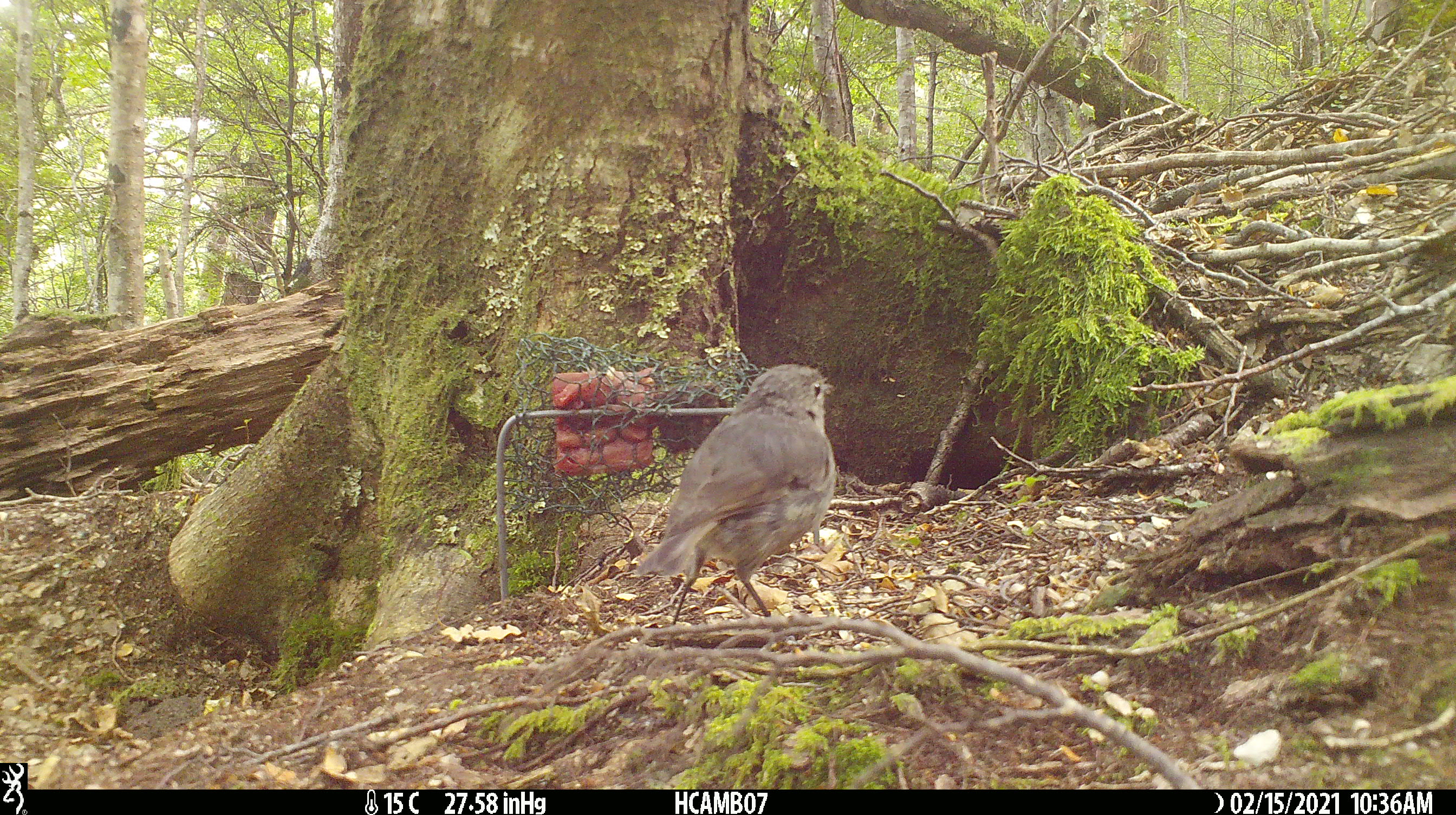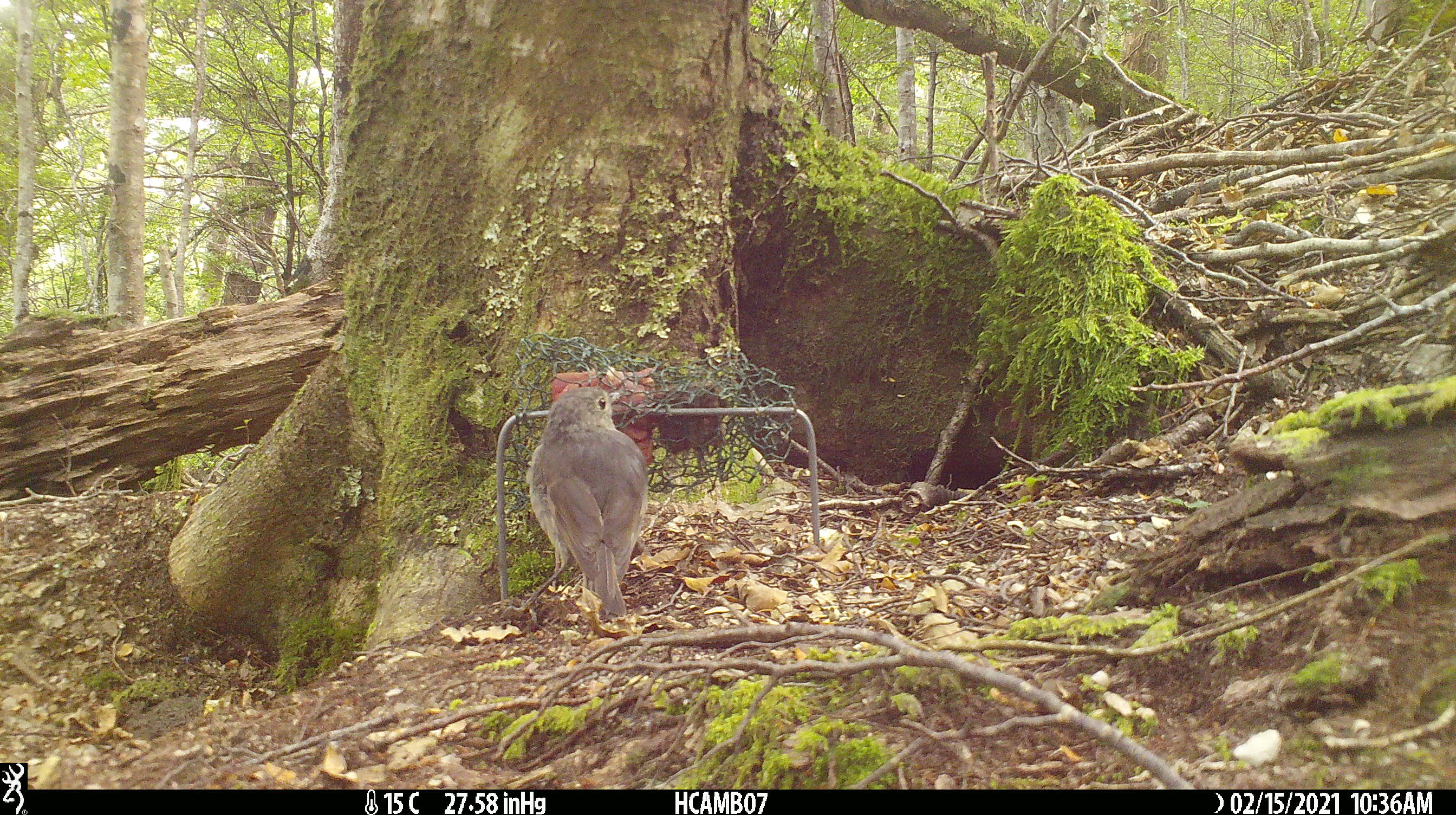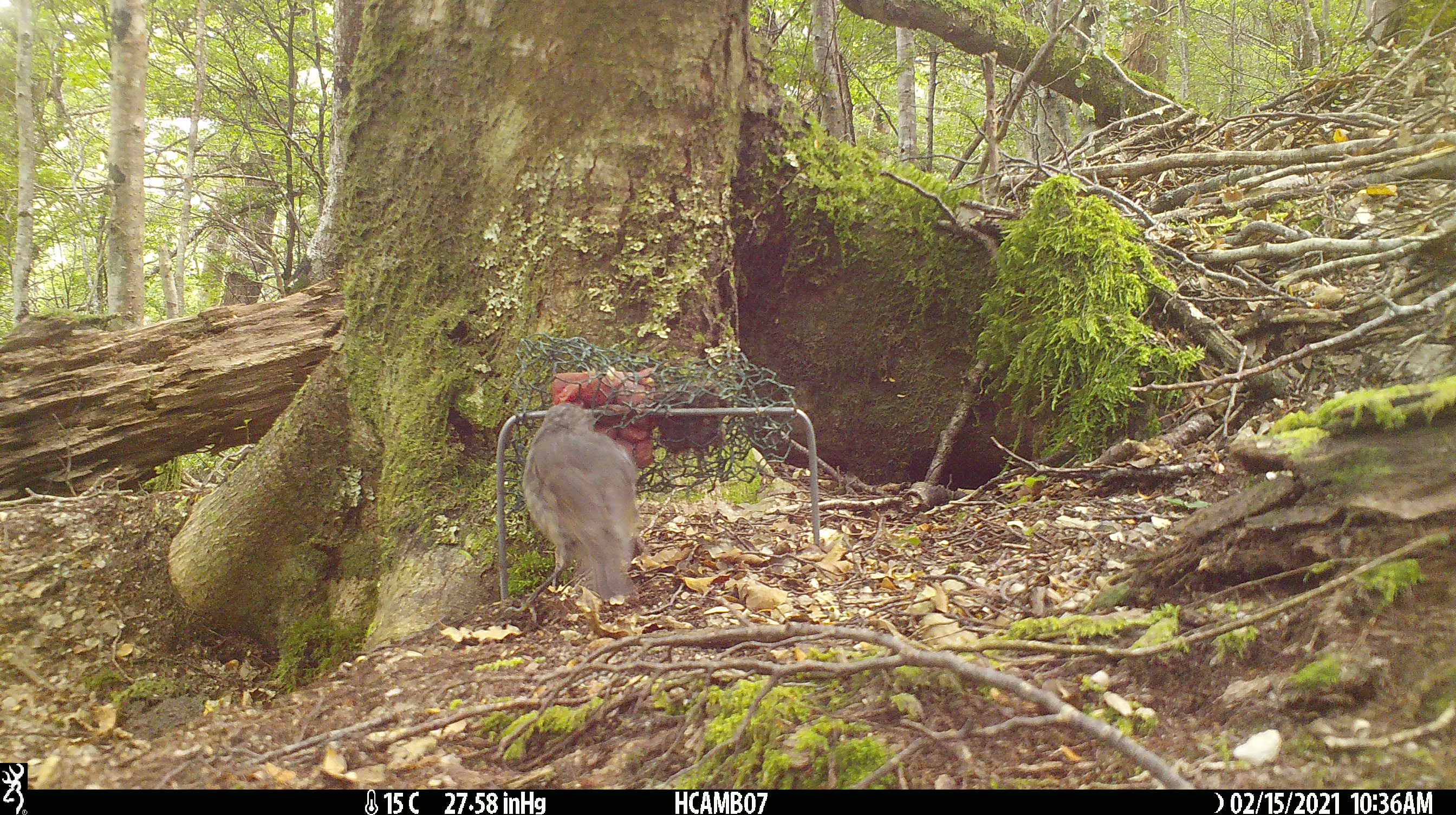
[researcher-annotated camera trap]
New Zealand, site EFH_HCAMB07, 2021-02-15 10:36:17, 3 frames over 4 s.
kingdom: Animalia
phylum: Chordata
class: Aves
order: Passeriformes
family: Petroicidae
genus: Petroica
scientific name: Petroica australis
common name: new zealand robin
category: robin